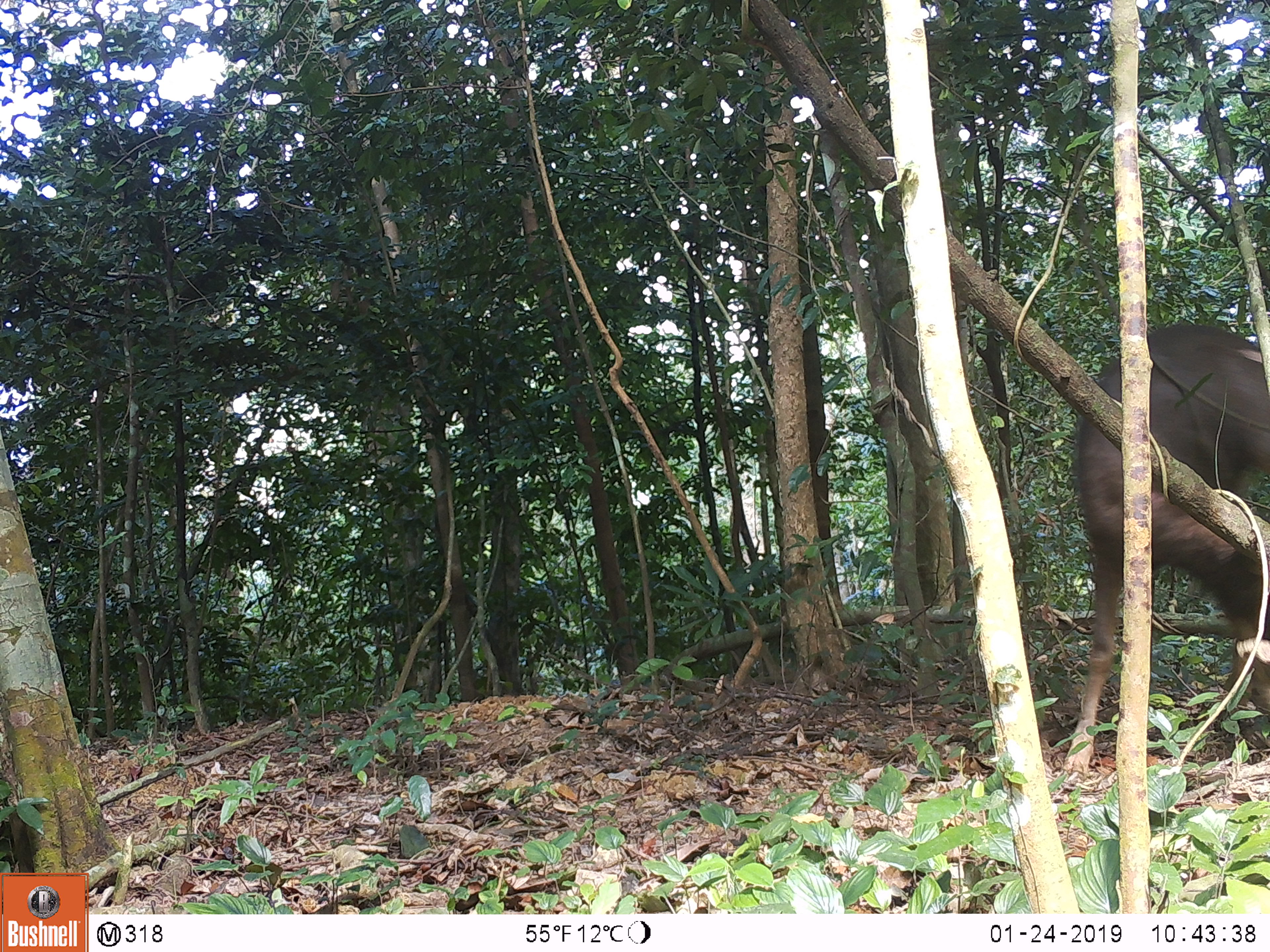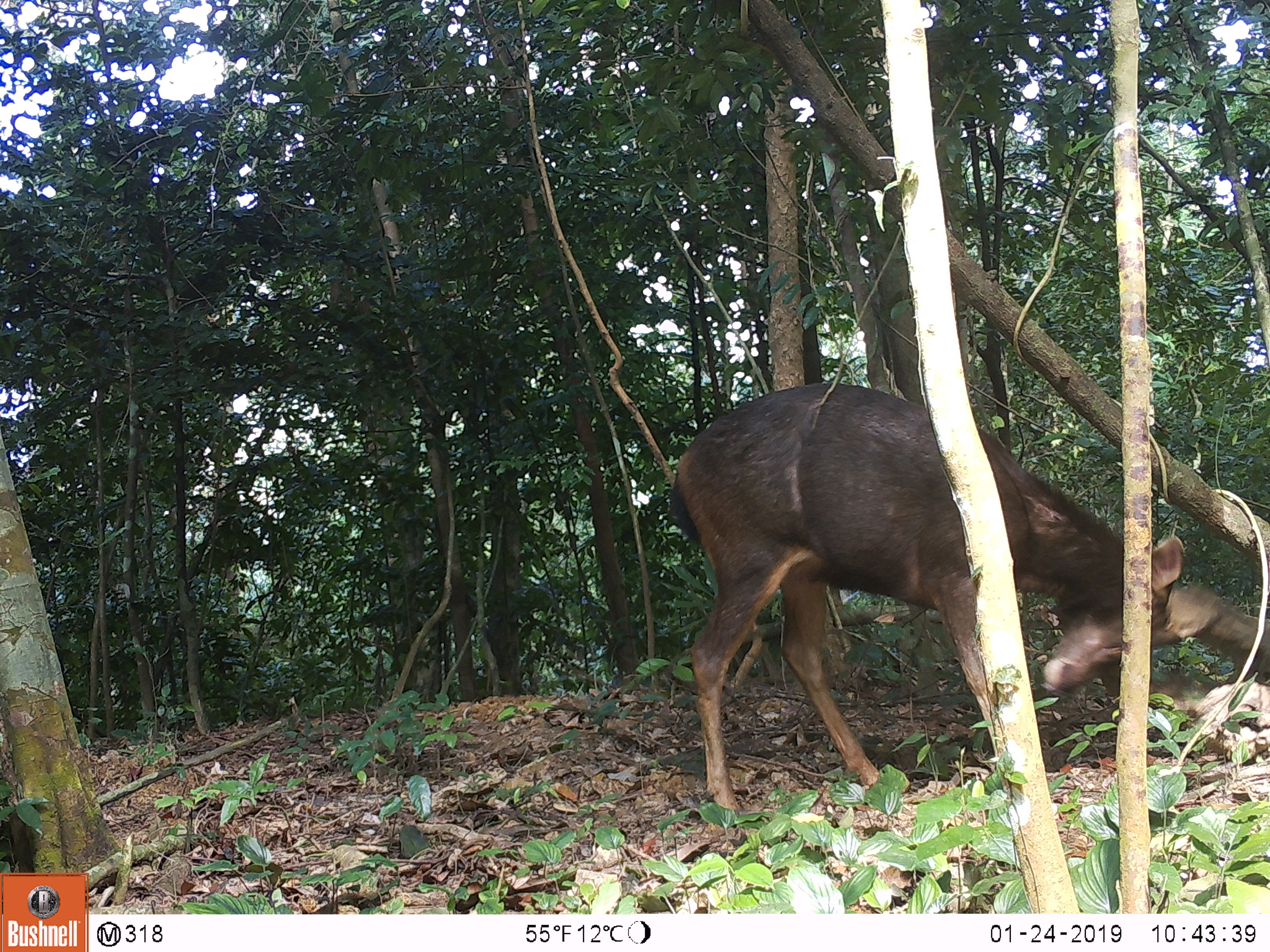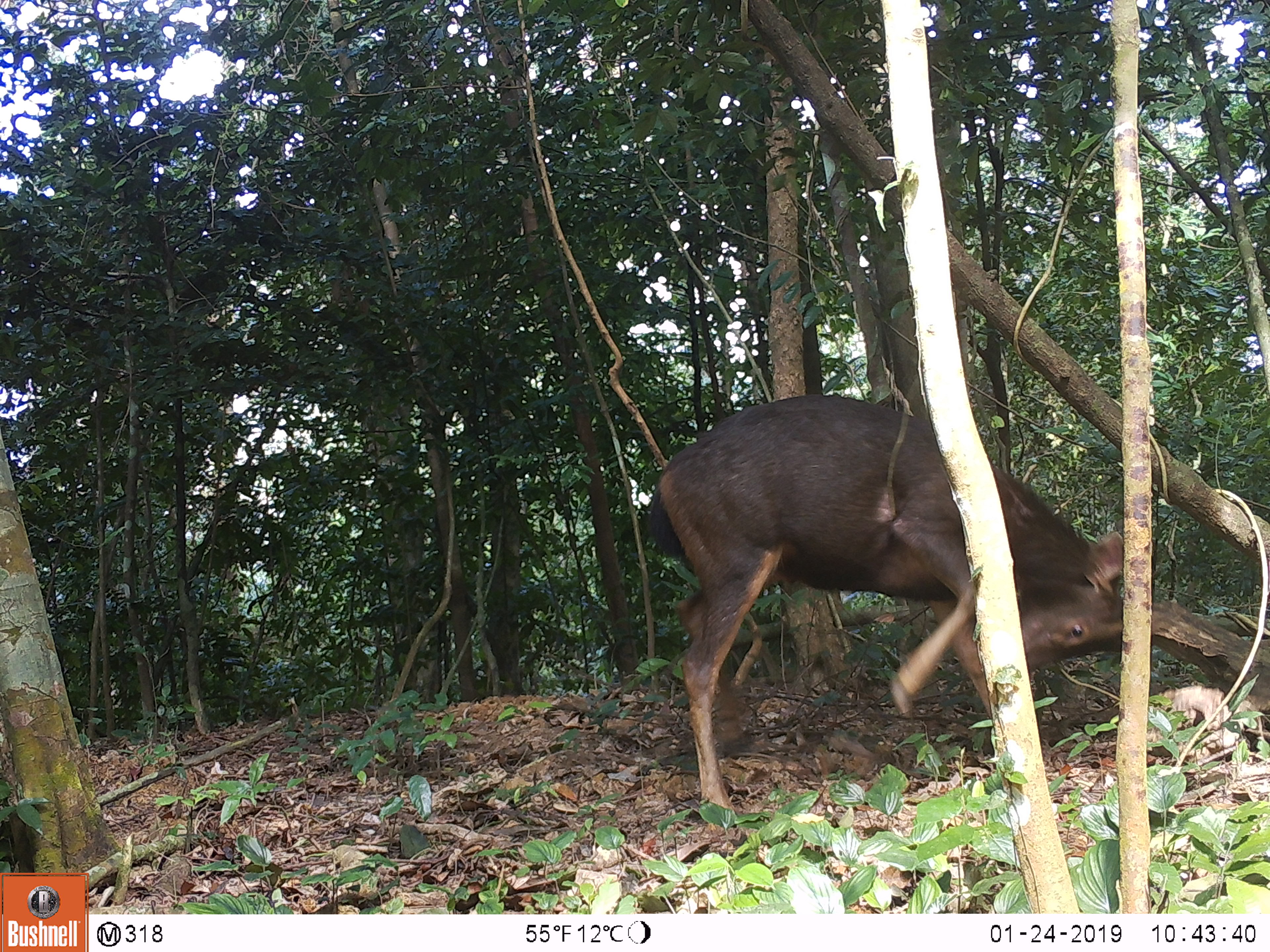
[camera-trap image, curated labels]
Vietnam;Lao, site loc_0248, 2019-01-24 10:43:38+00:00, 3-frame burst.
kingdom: Animalia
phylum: Chordata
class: Mammalia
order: Artiodactyla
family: Cervidae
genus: Rusa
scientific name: Rusa unicolor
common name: sambar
Sambar (Rusa unicolor). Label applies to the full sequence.